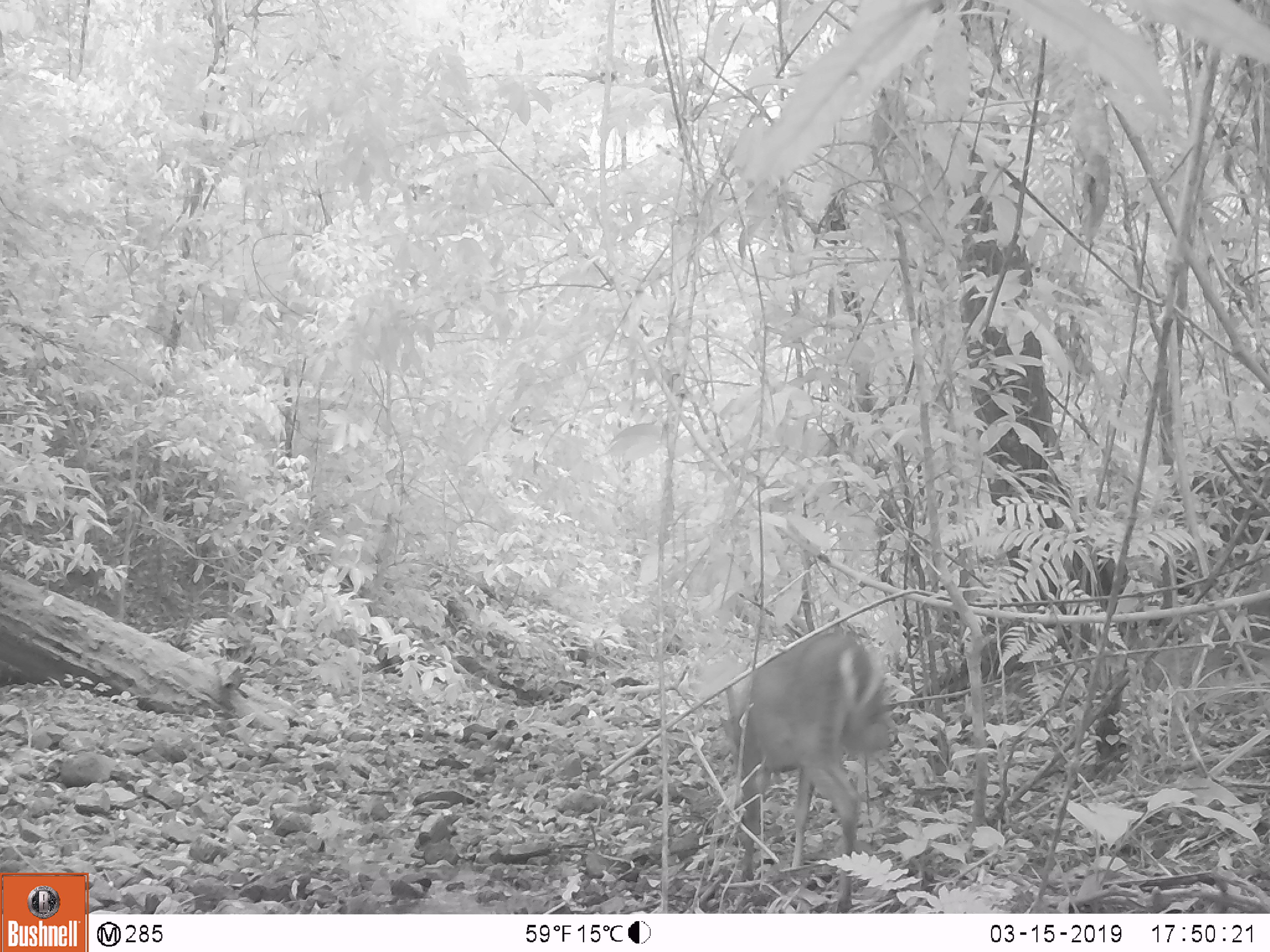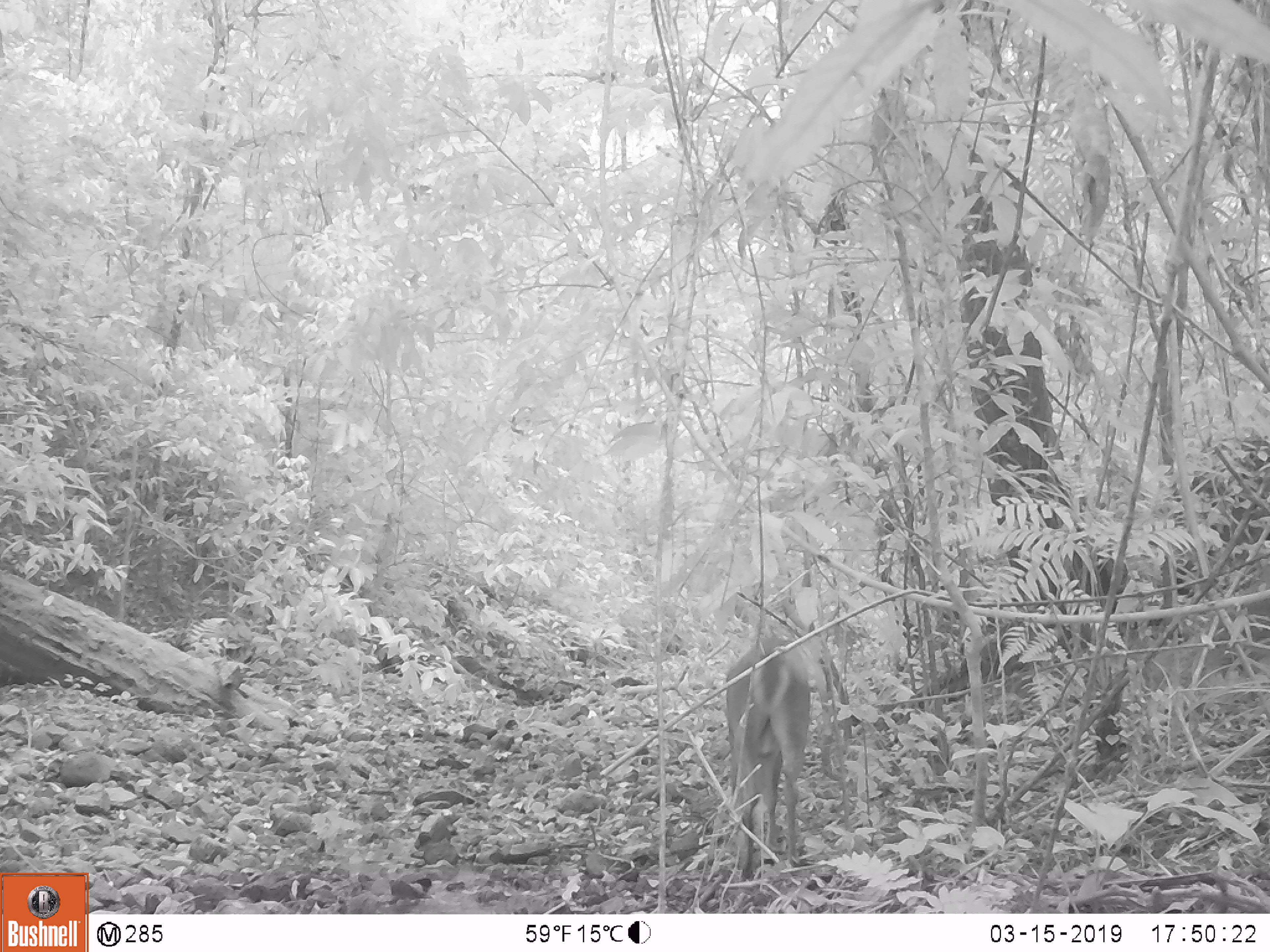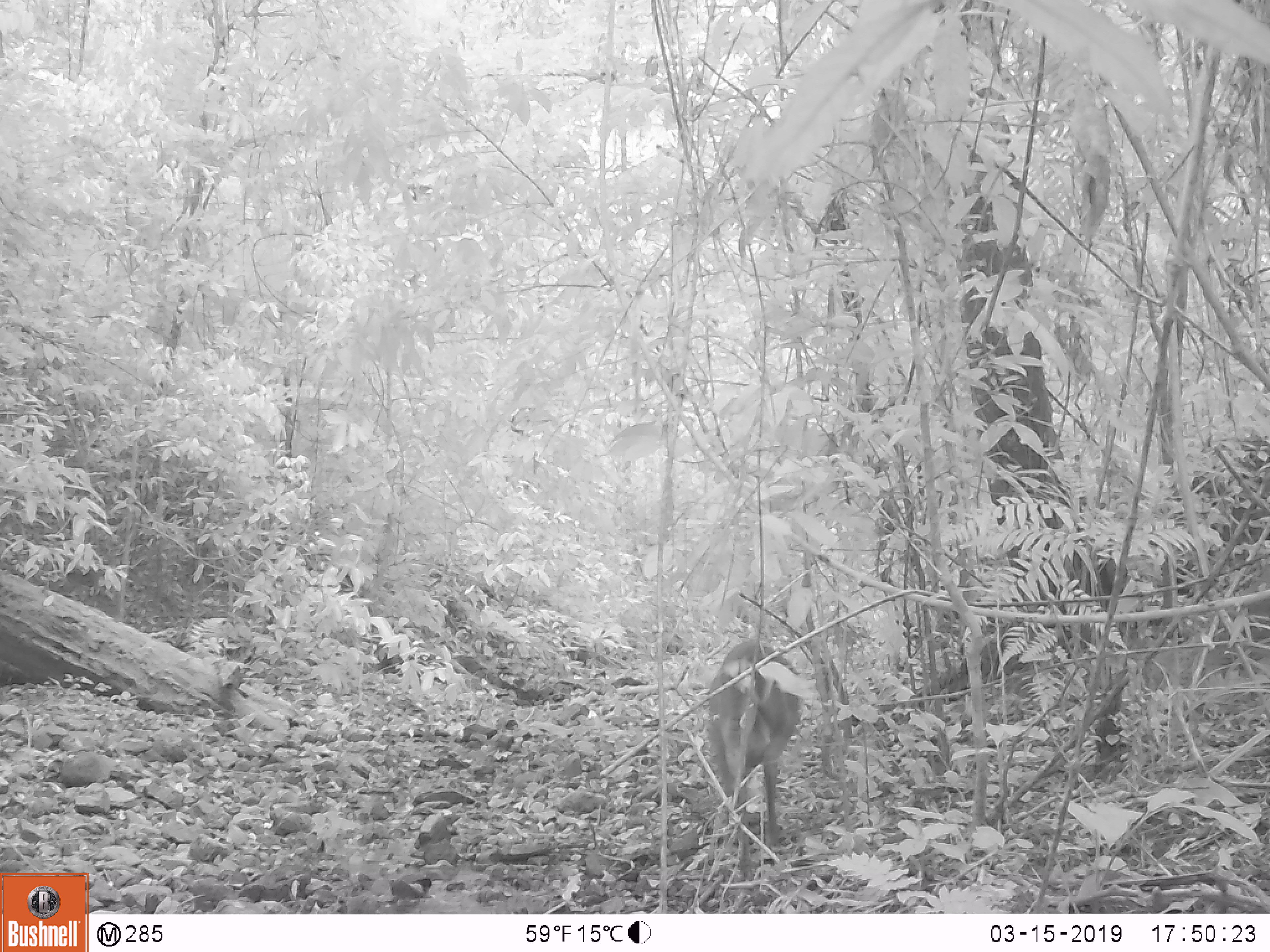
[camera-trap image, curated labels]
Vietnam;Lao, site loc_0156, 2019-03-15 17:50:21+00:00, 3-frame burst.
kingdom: Animalia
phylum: Chordata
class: Mammalia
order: Artiodactyla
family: Cervidae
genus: Muntiacus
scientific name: Muntiacus vuquangensis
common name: large-antlered muntjac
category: large antlered muntjac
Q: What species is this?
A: Large antlered muntjac (large-antlered muntjac) (Muntiacus vuquangensis).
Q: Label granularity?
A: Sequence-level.